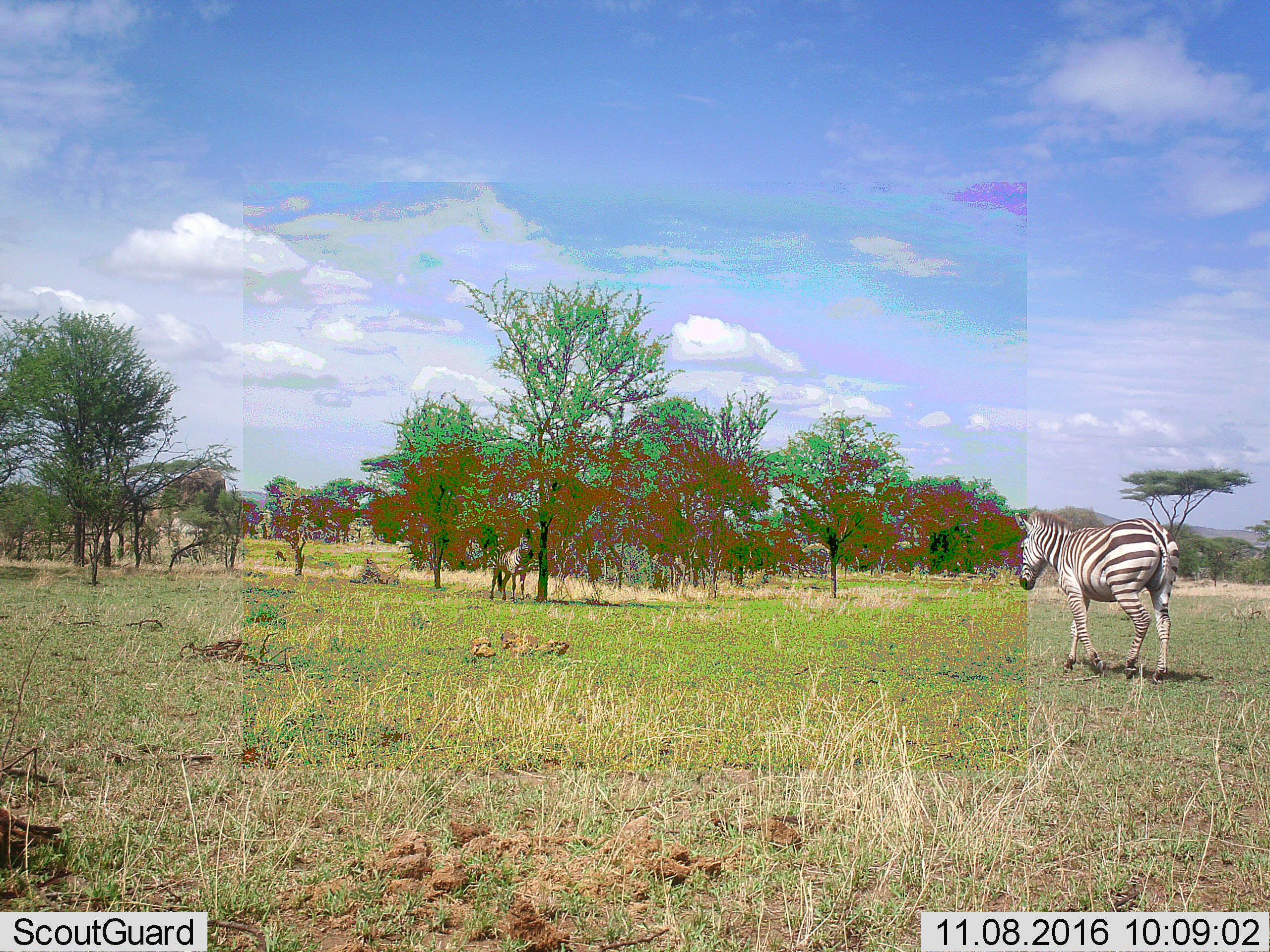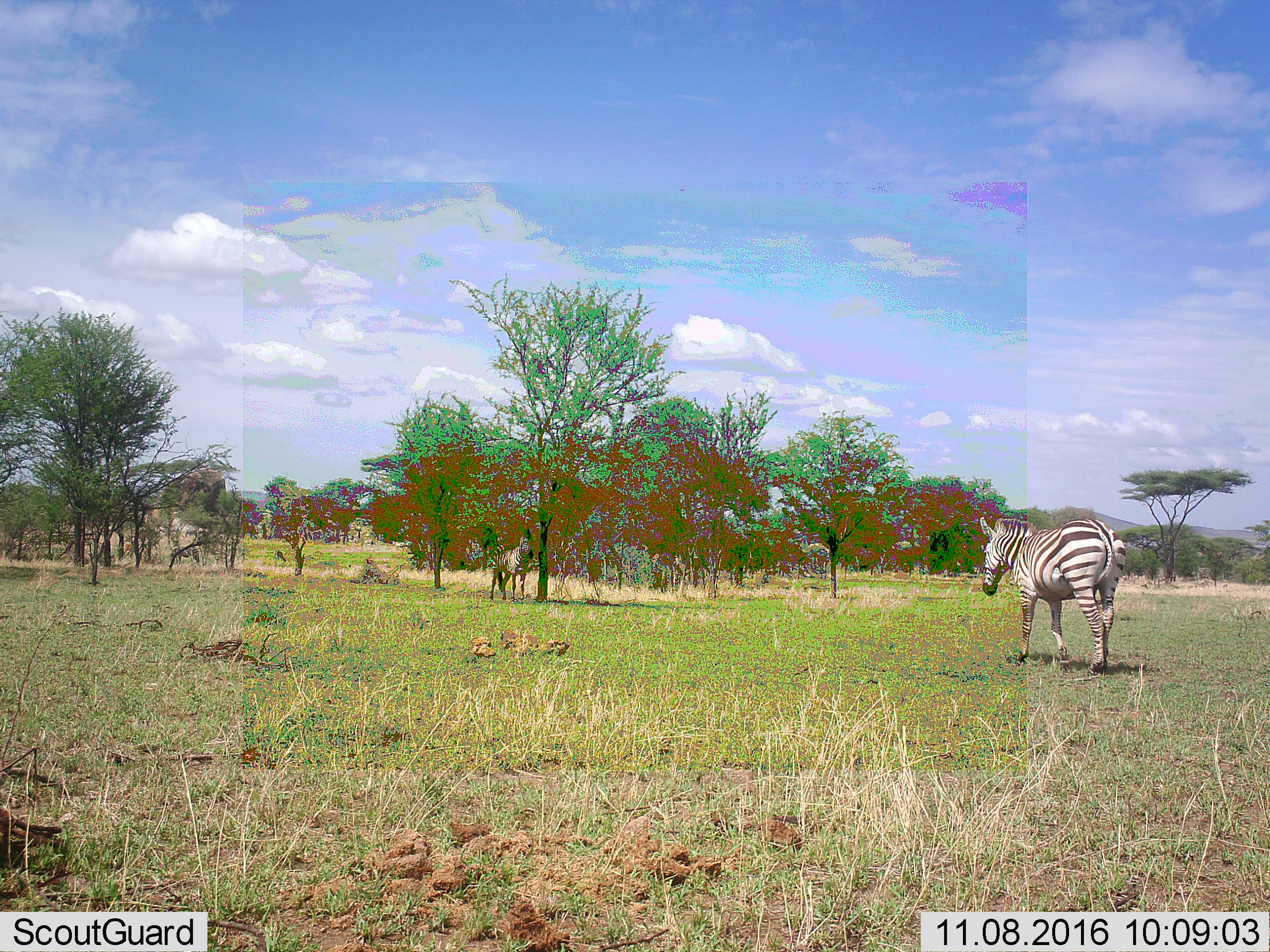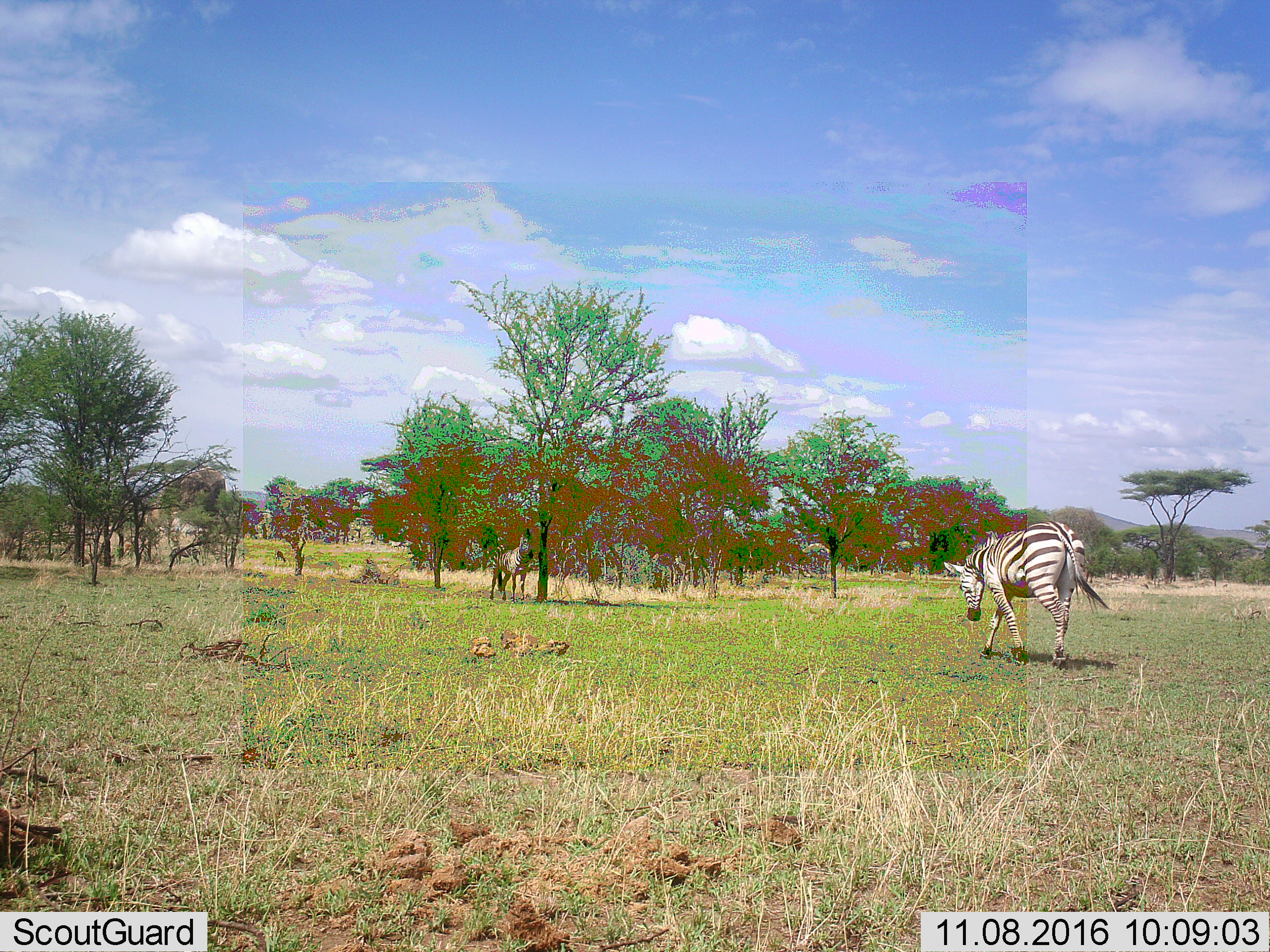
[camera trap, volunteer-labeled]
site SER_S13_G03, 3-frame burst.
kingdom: Animalia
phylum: Chordata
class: Mammalia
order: Perissodactyla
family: Equidae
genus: Equus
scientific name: Equus quagga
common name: plains zebra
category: zebraplains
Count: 2.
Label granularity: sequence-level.